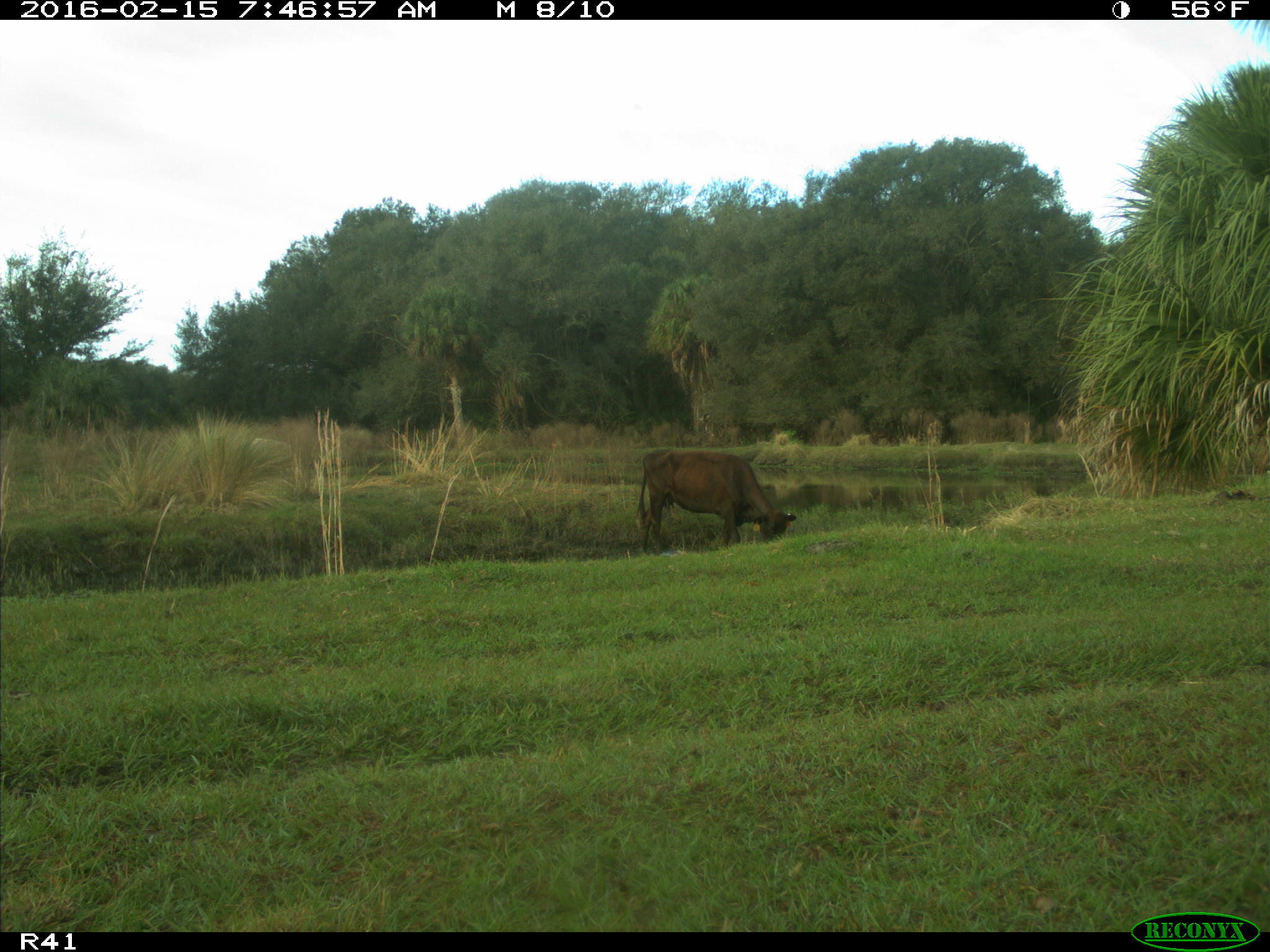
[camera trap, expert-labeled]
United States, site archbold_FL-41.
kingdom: Animalia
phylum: Chordata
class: Mammalia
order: Artiodactyla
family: Bovidae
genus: Bos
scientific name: Bos taurus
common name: domestic cow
Bos taurus (domestic cow).